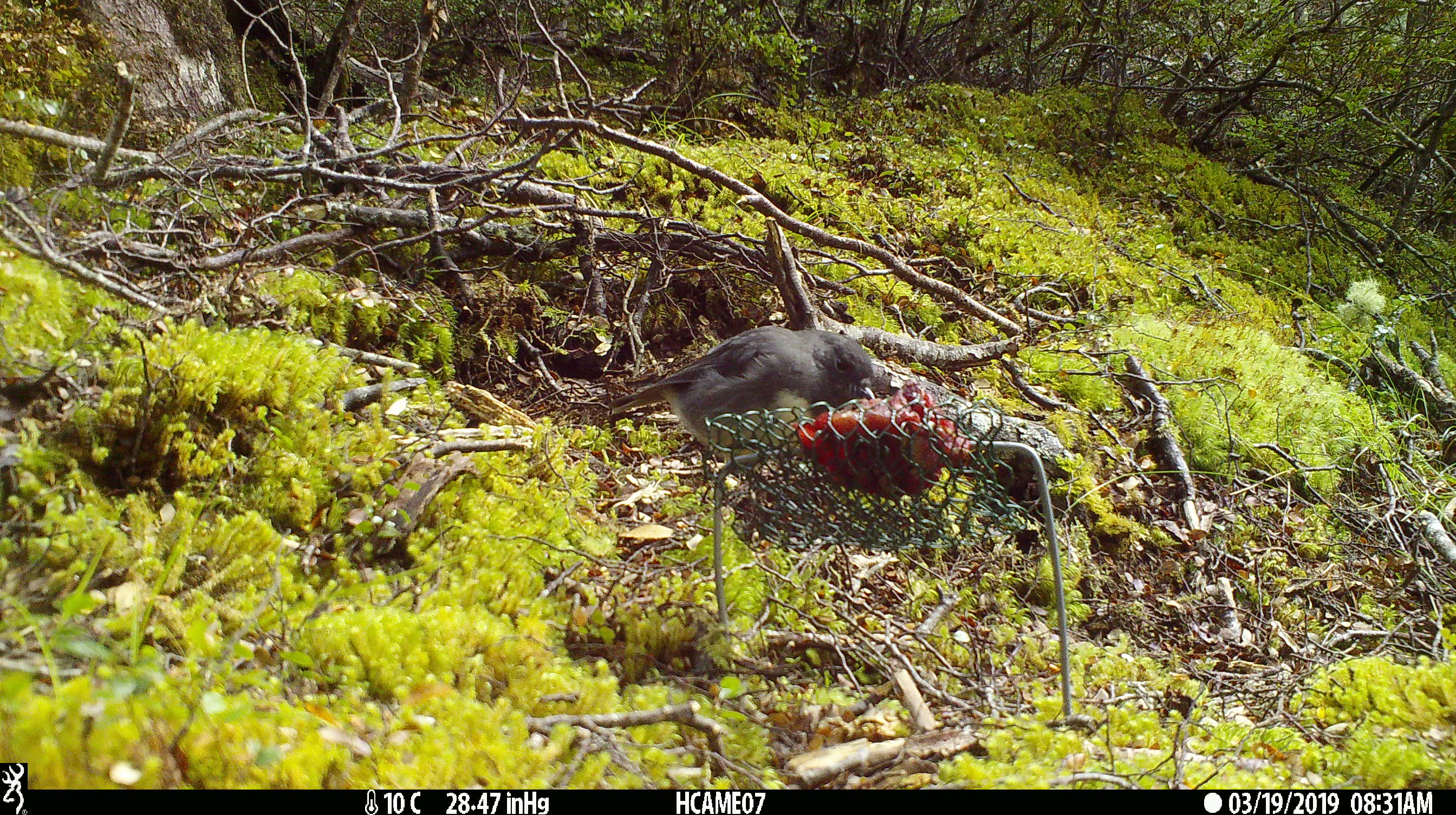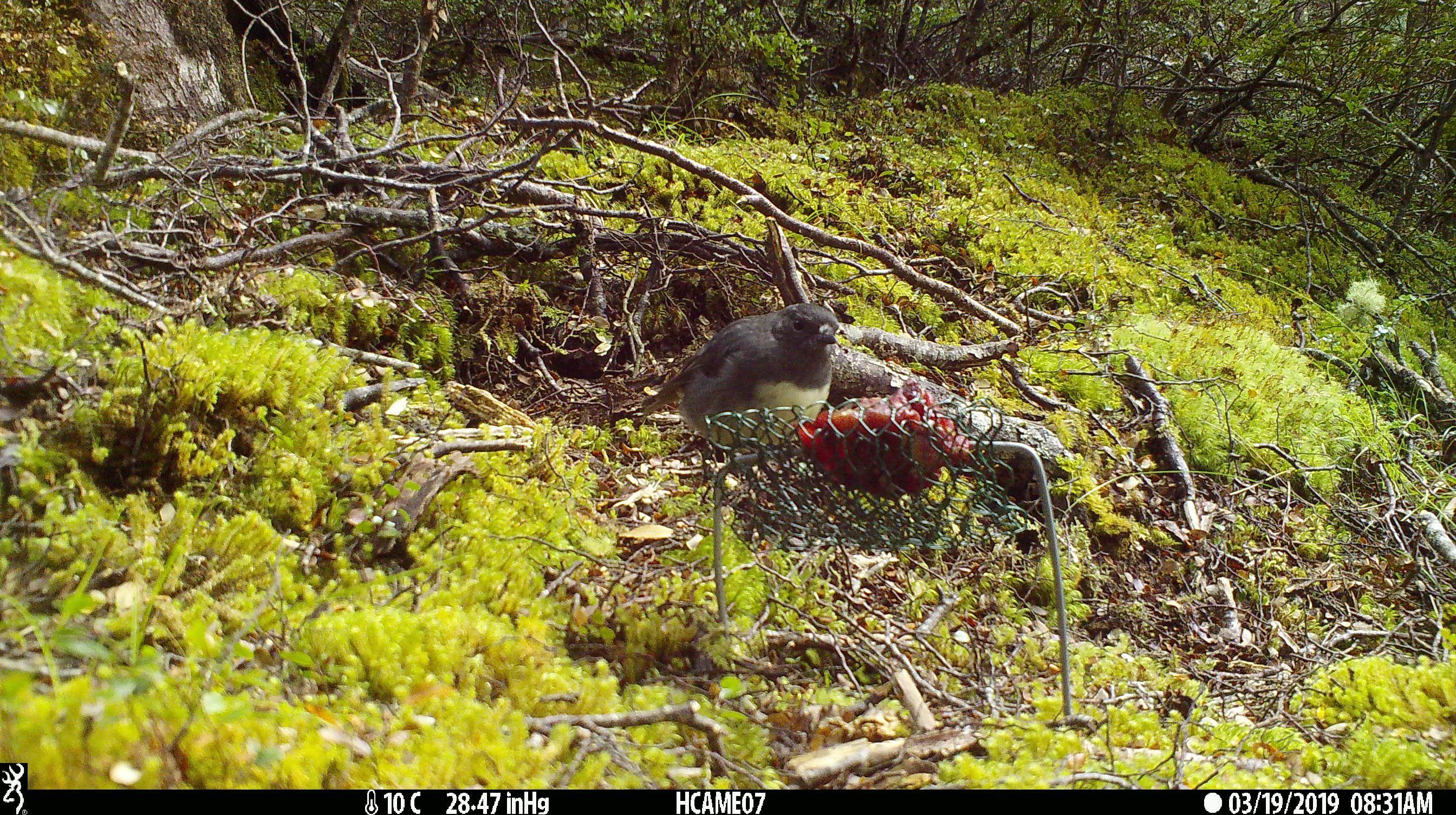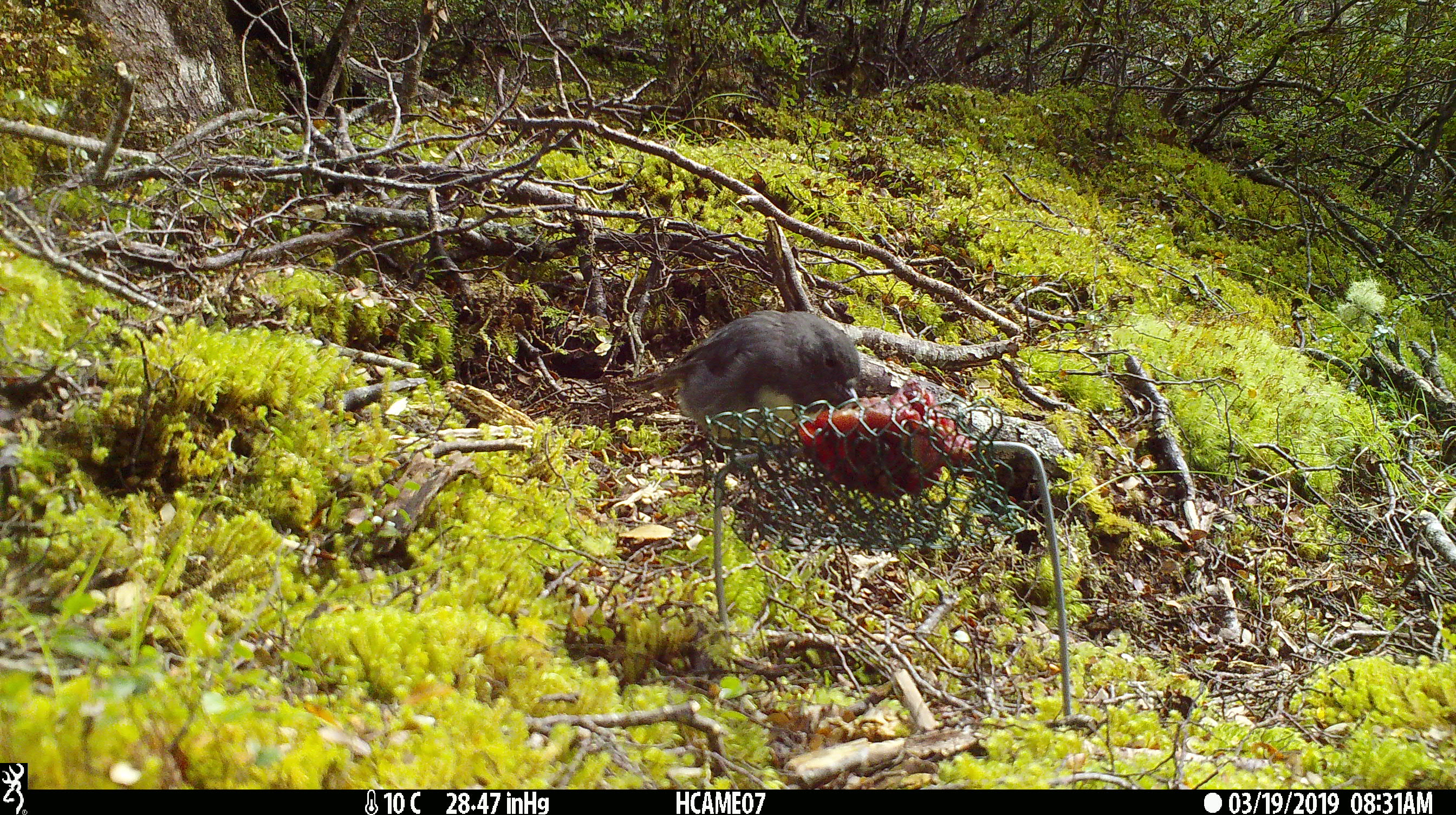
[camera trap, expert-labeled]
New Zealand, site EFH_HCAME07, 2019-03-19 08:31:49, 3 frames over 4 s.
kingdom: Animalia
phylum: Chordata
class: Aves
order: Passeriformes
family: Petroicidae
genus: Petroica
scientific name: Petroica australis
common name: new zealand robin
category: robin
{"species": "robin (new zealand robin) (Petroica australis)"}